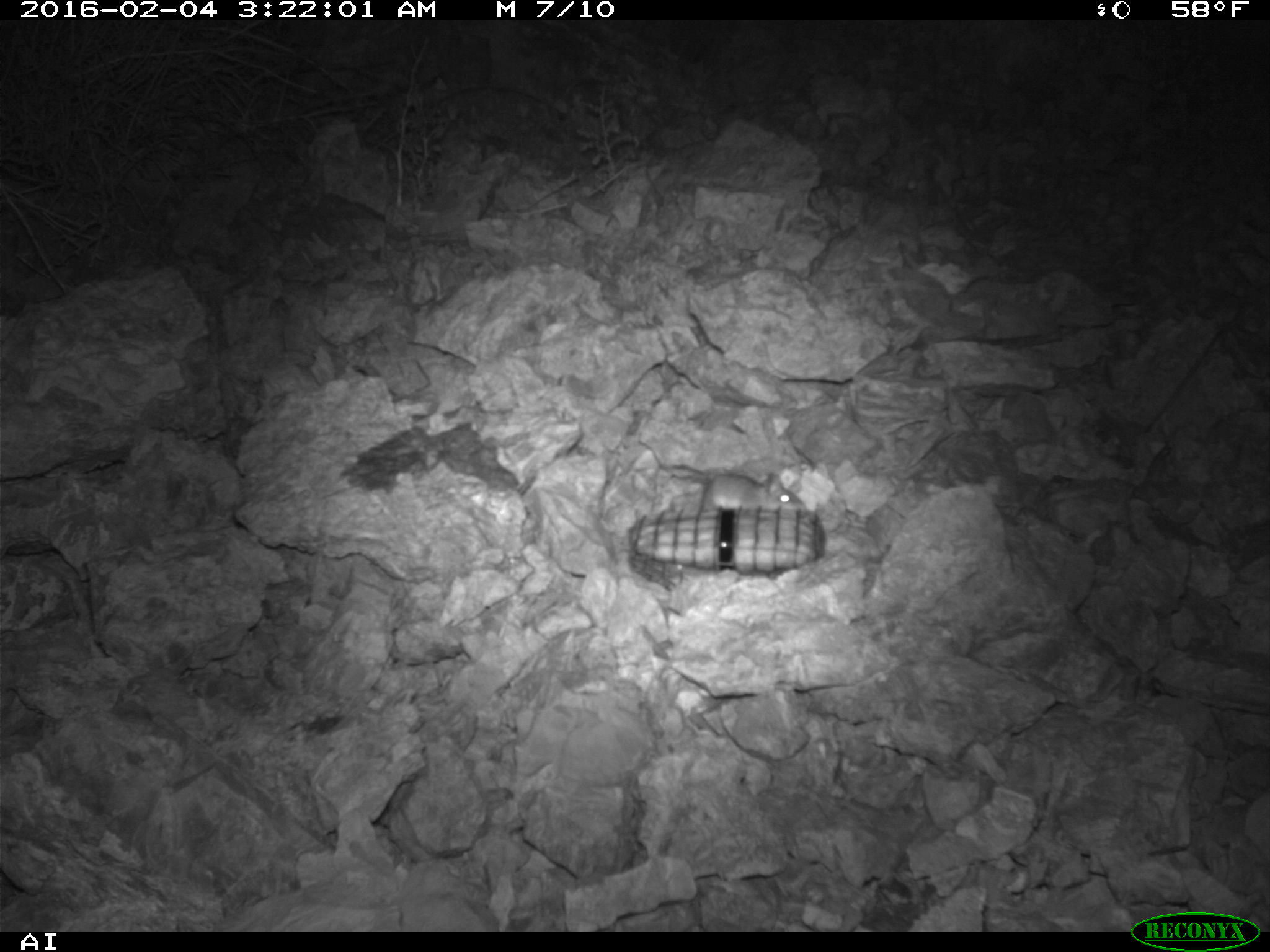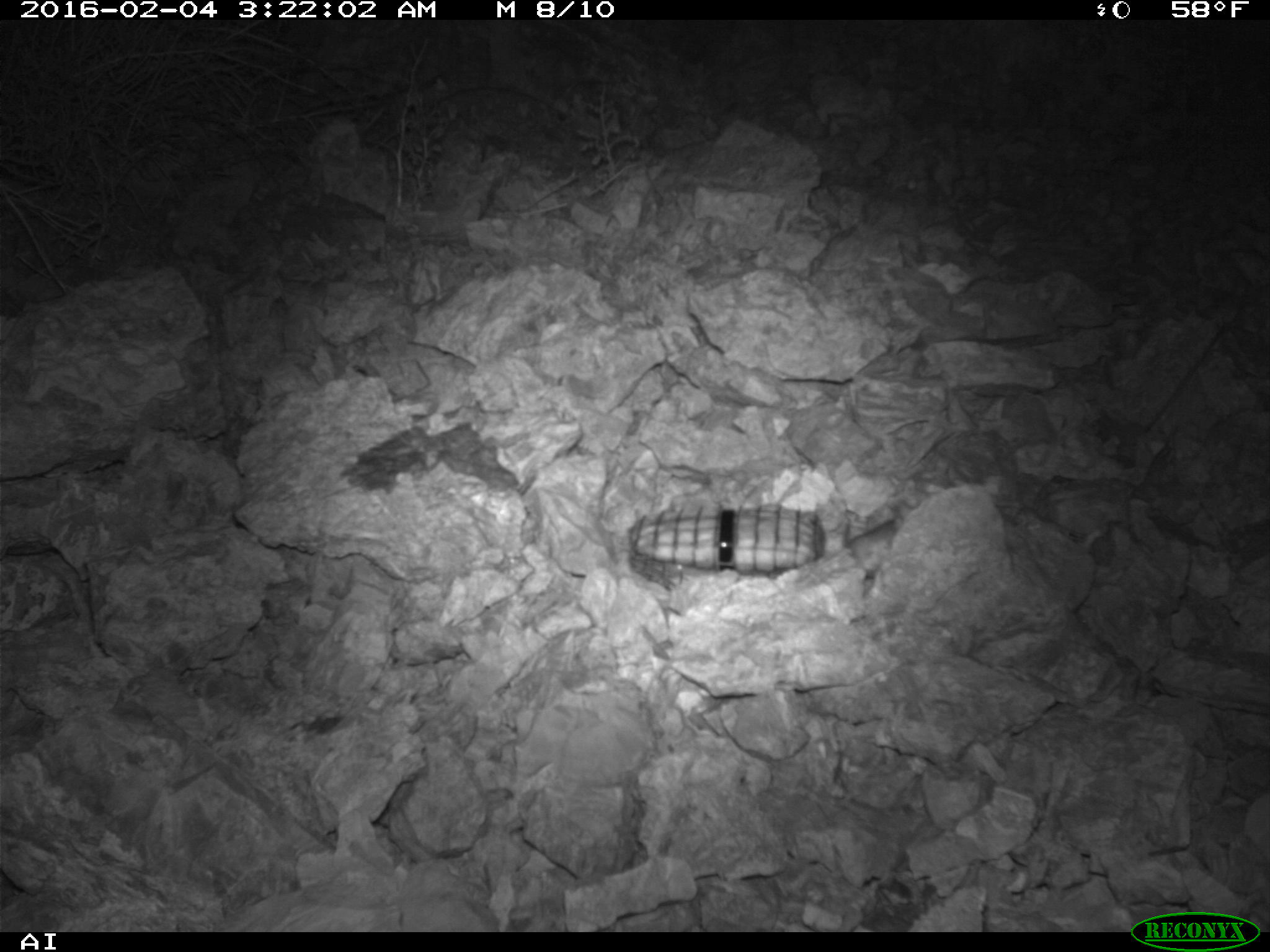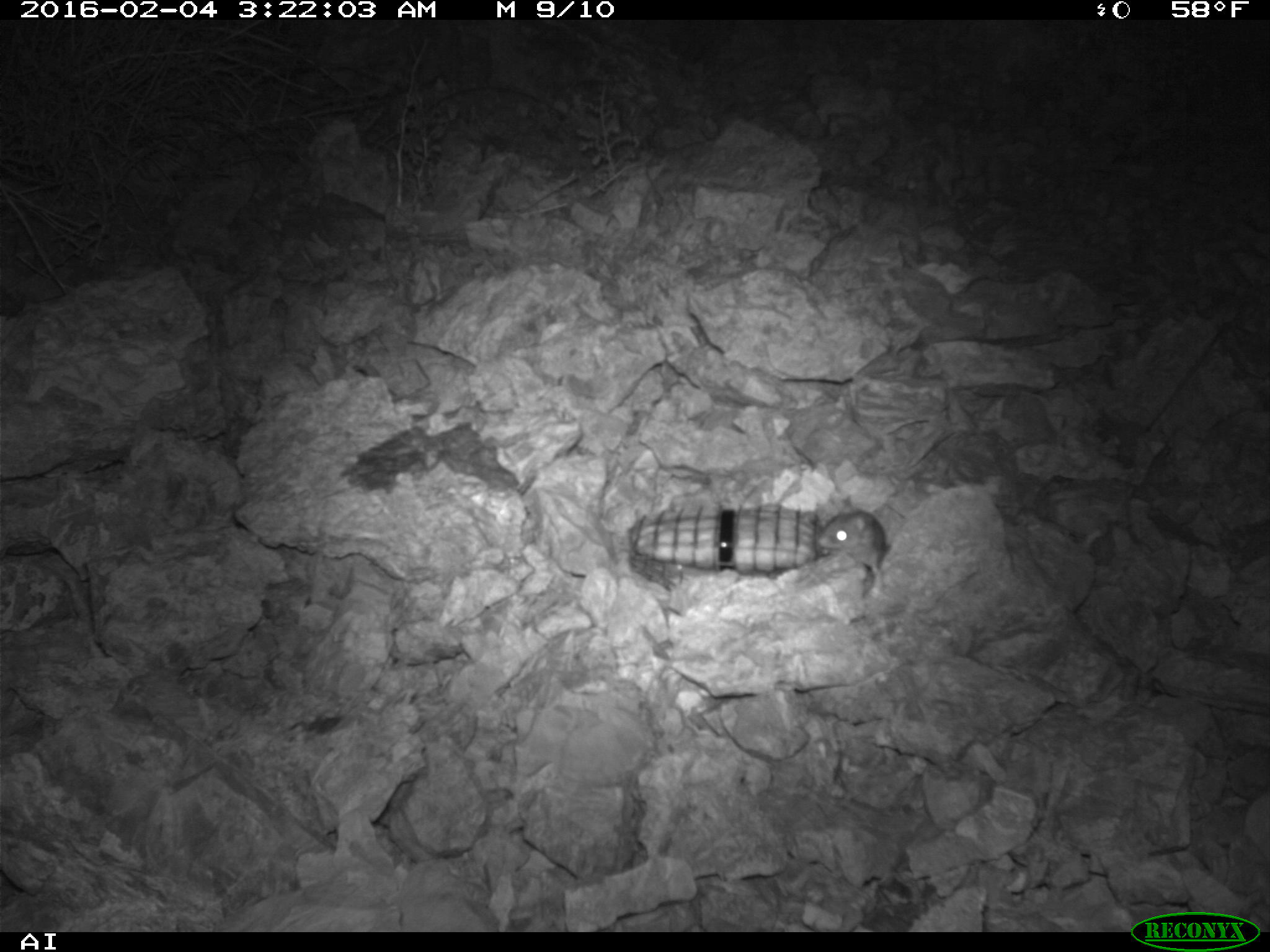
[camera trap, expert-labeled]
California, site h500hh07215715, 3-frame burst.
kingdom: Animalia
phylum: Chordata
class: Mammalia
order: Rodentia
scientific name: Rodentia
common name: rodent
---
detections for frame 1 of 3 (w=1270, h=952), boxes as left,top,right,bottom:
rodent: 708,472,802,509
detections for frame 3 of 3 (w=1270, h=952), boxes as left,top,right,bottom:
rodent: 816,509,886,585